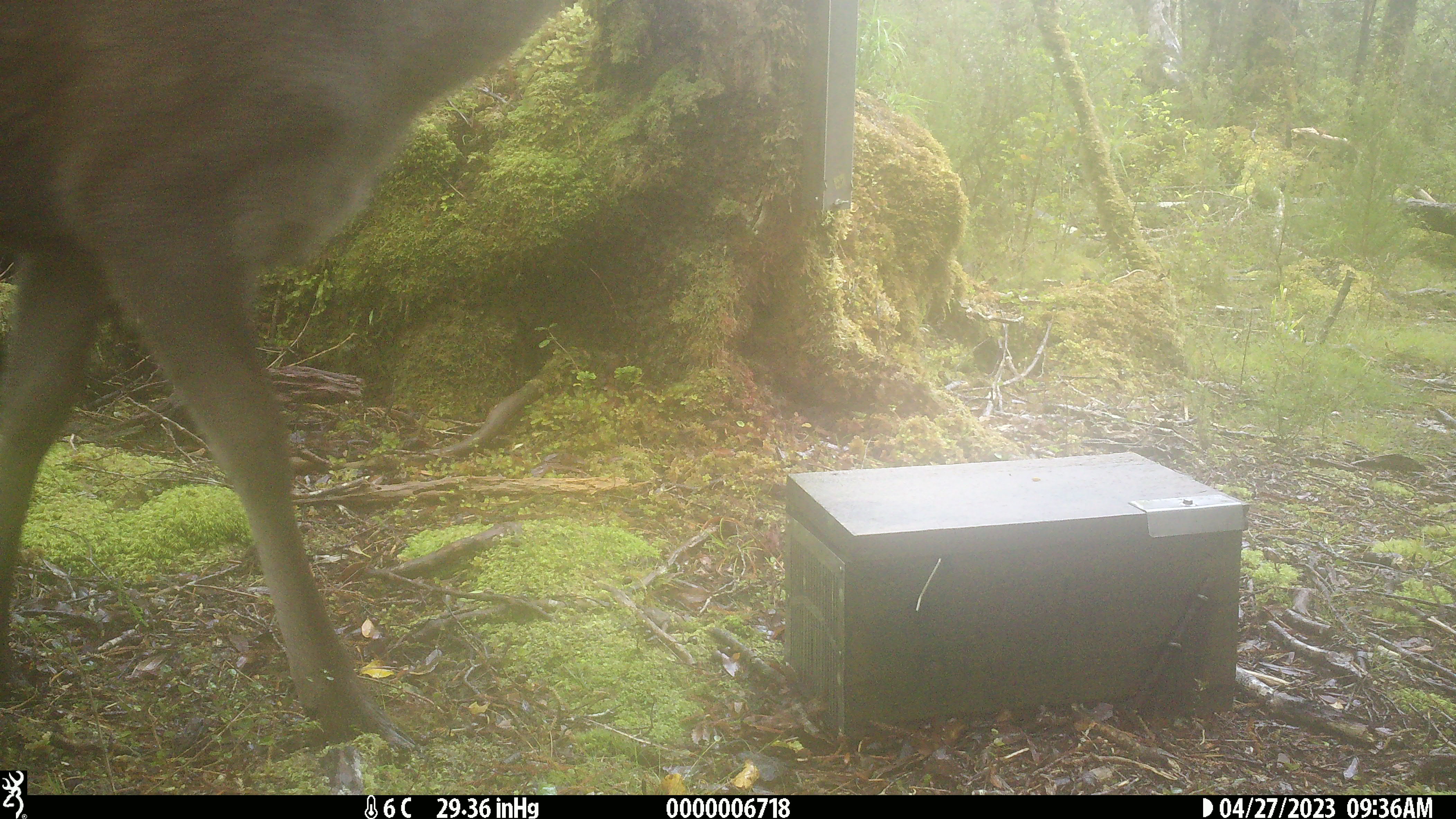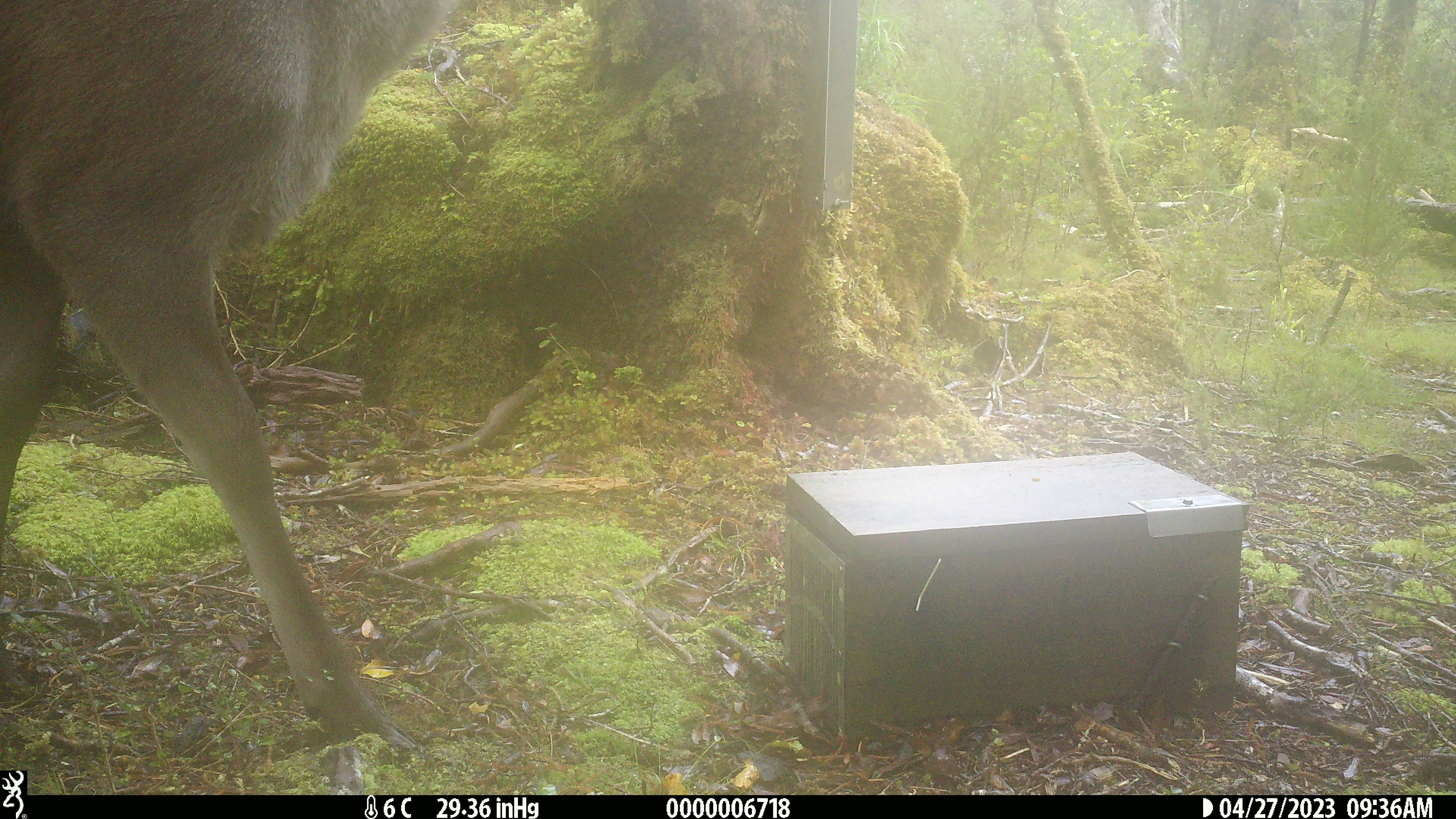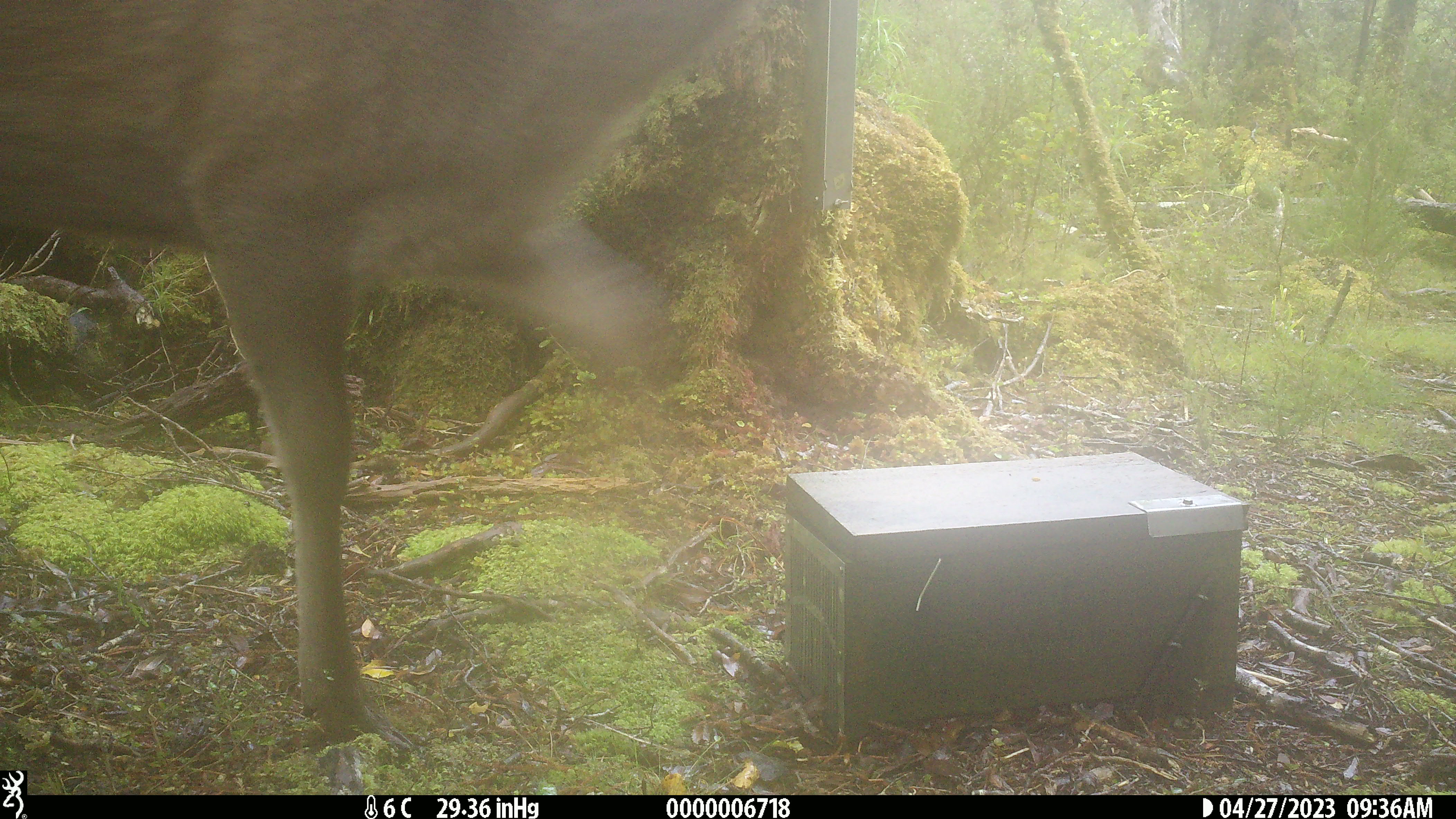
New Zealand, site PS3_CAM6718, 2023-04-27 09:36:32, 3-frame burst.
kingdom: Animalia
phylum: Chordata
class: Mammalia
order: Artiodactyla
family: Cervidae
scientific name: Cervidae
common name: deer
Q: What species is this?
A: Deer (Cervidae).